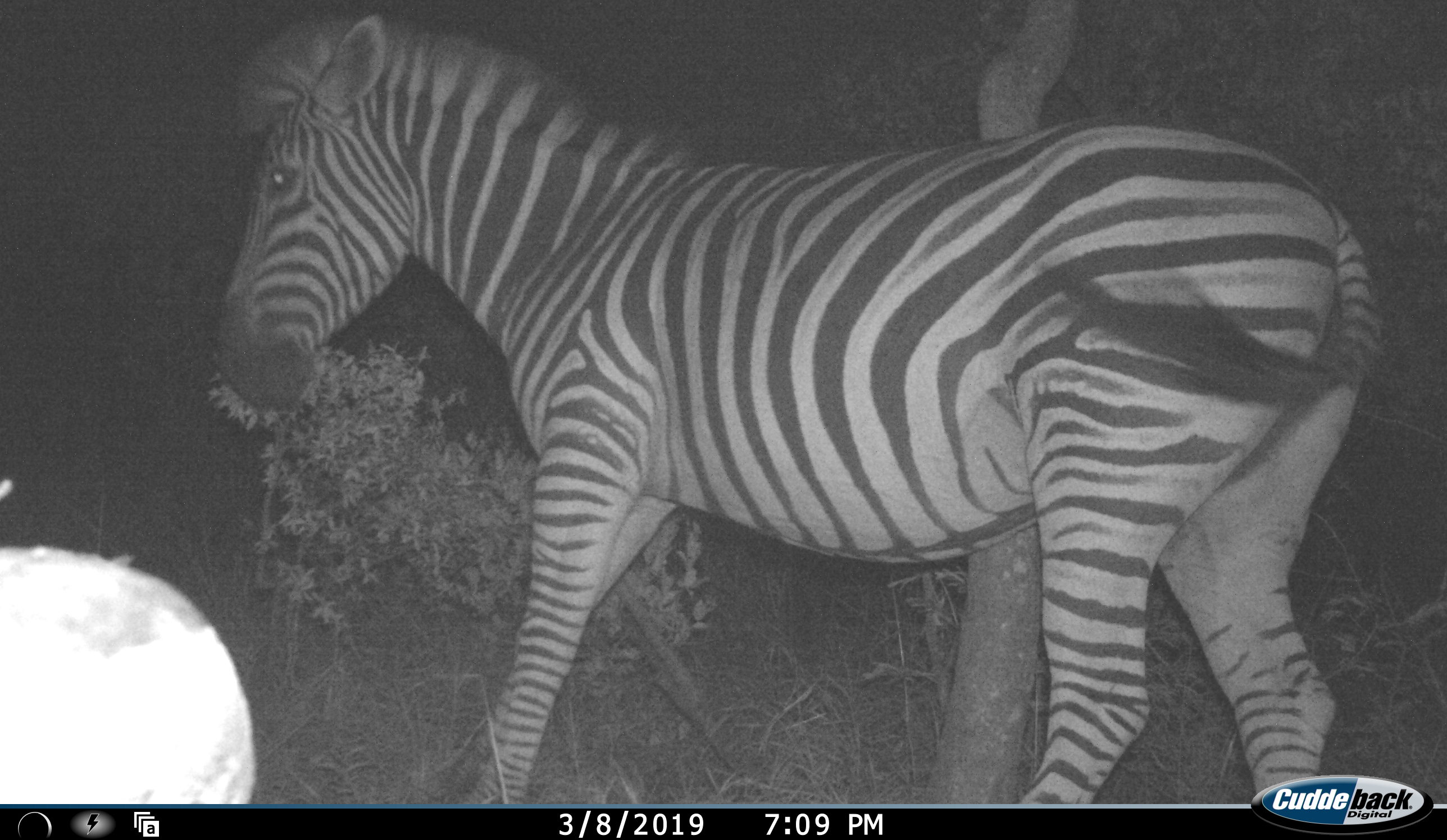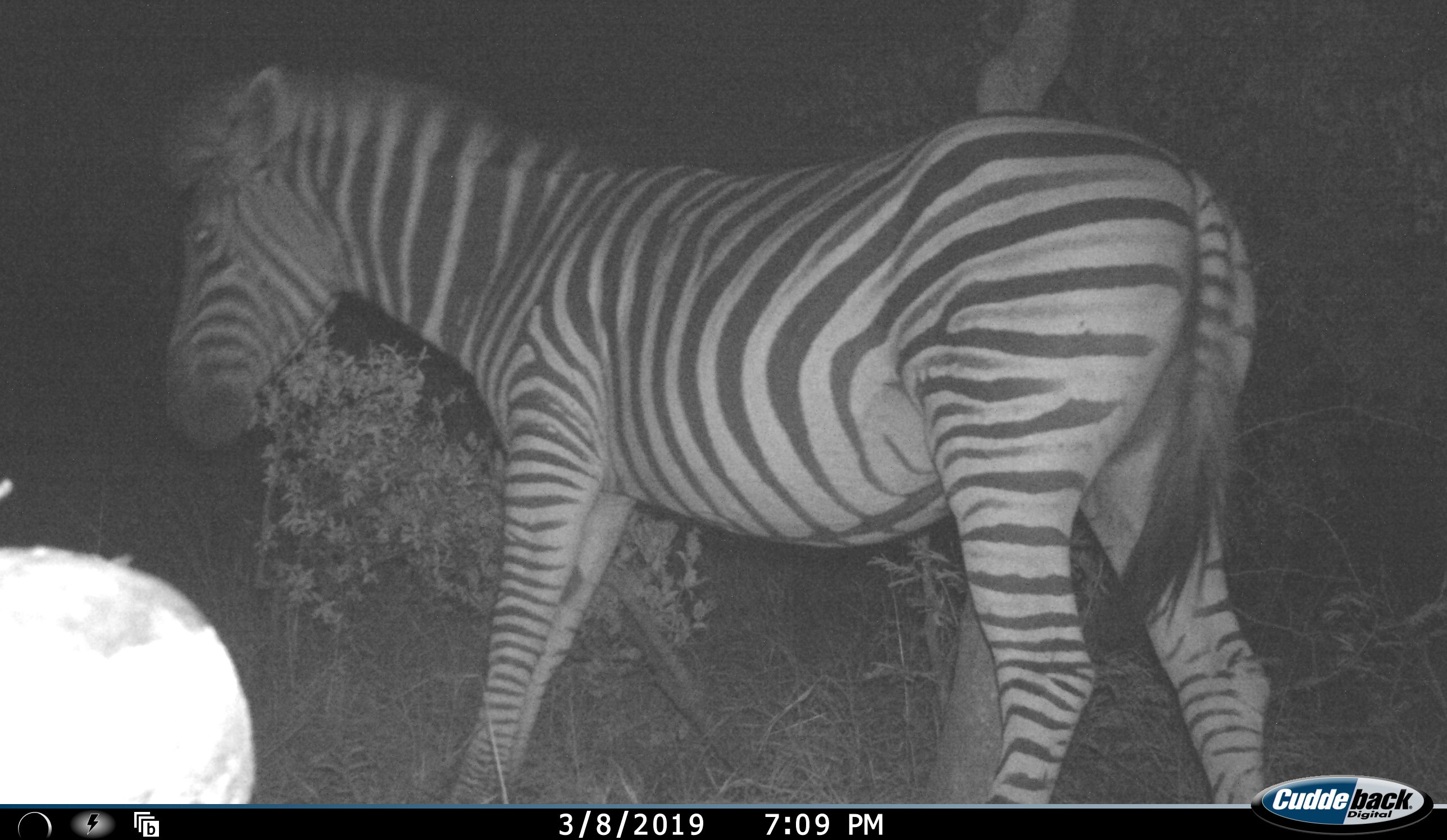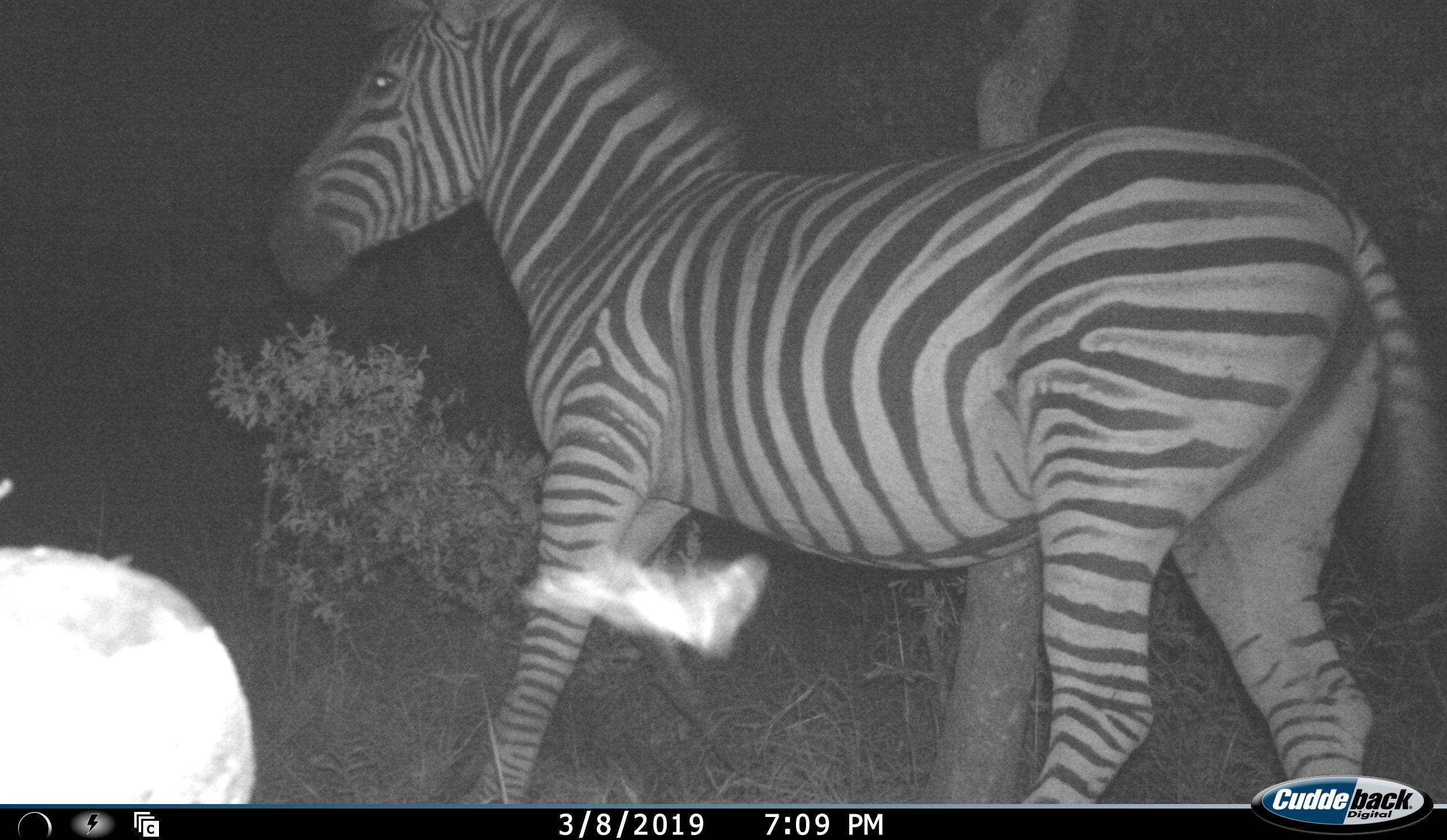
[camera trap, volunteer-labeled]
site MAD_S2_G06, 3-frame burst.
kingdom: Animalia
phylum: Chordata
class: Mammalia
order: Perissodactyla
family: Equidae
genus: Equus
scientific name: Equus quagga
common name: plains zebra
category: zebraplains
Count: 1.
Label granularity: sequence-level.